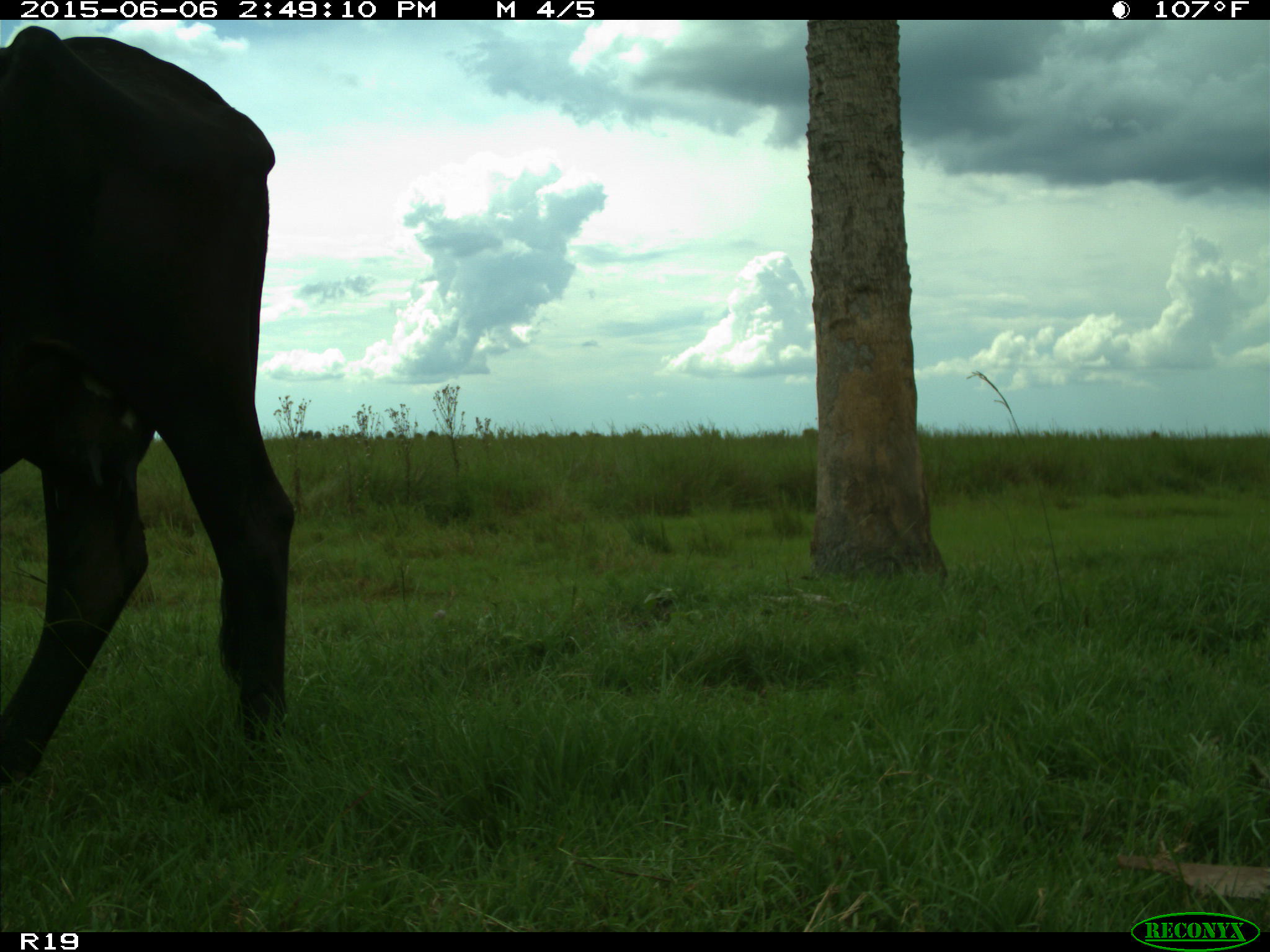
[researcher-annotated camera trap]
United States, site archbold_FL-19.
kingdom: Animalia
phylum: Chordata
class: Mammalia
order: Artiodactyla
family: Bovidae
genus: Bos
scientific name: Bos taurus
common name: domestic cow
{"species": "Bos taurus (domestic cow)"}